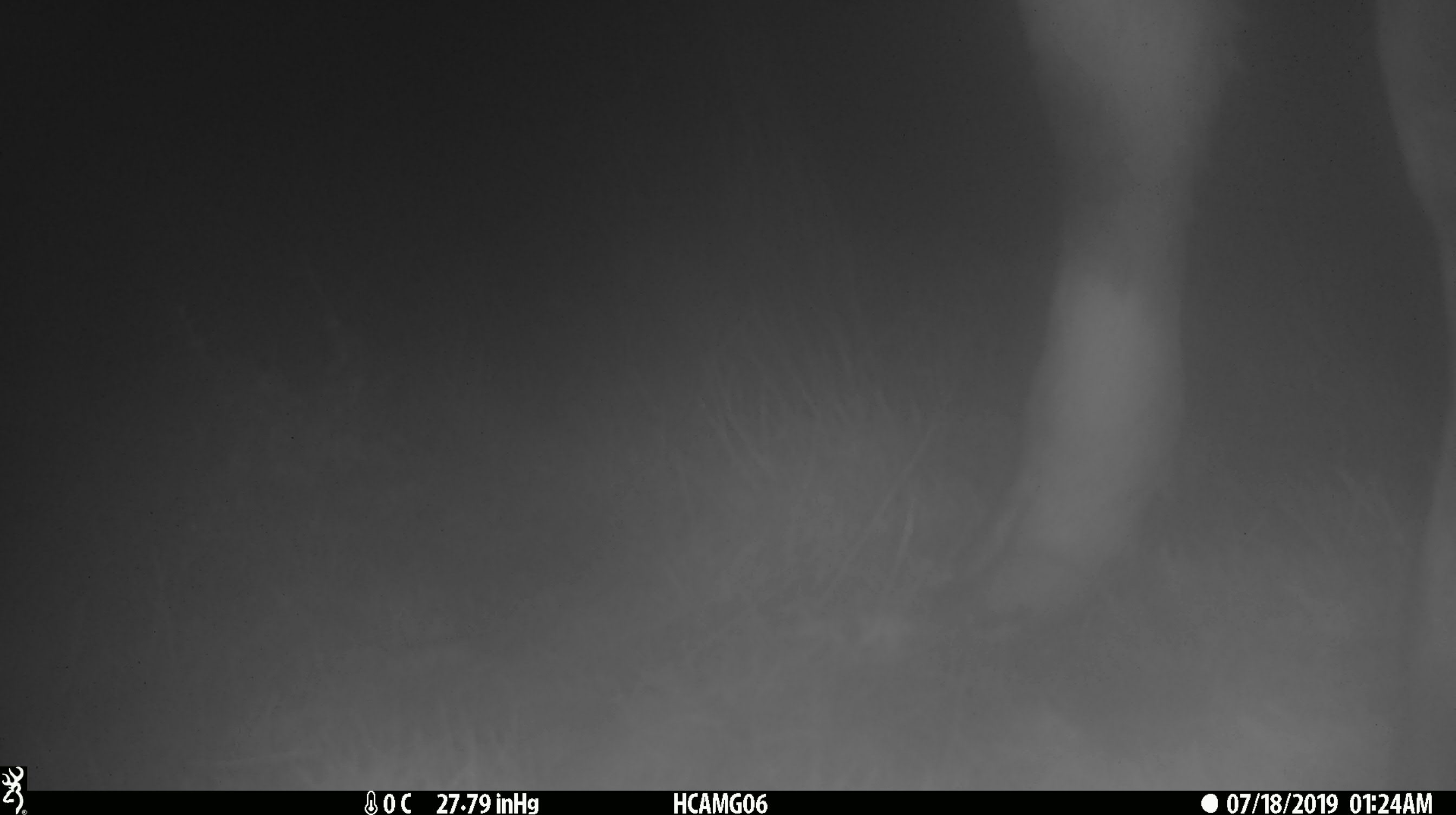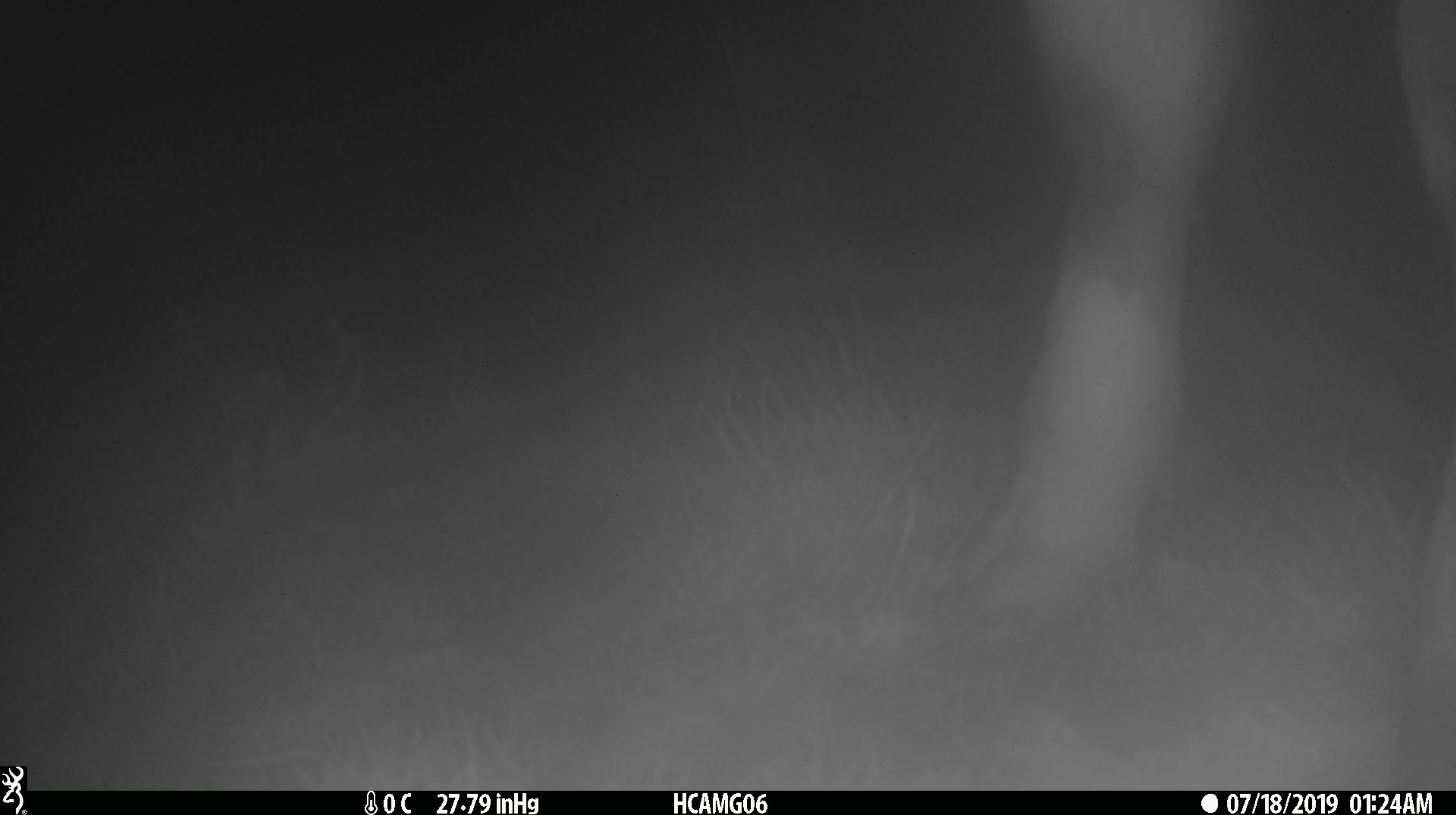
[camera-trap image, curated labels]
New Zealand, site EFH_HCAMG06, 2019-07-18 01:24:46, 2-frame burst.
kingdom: Animalia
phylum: Chordata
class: Mammalia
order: Artiodactyla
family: Bovidae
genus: Bos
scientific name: Bos taurus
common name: domestic cow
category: cow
Cow (domestic cow) (Bos taurus).